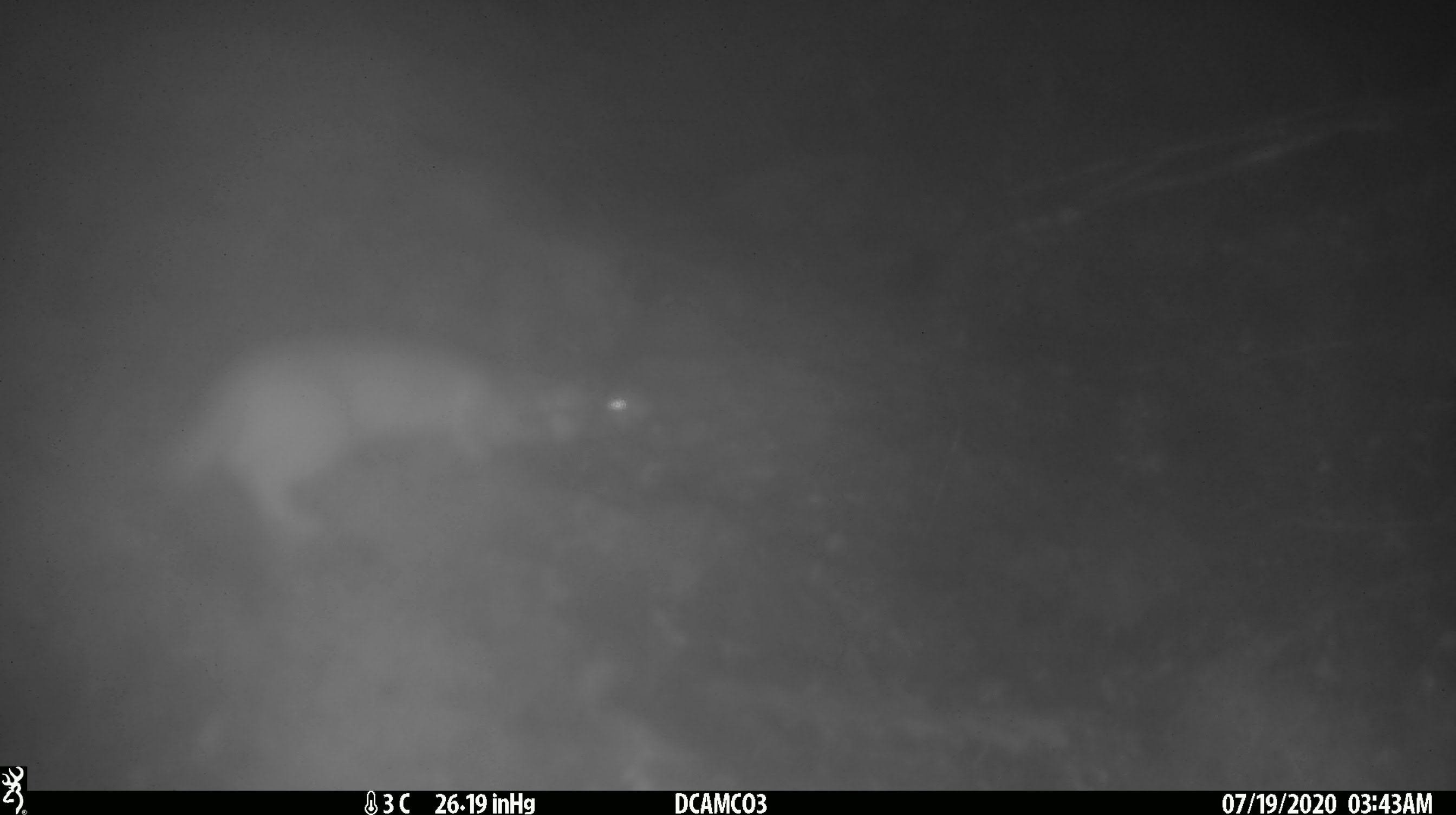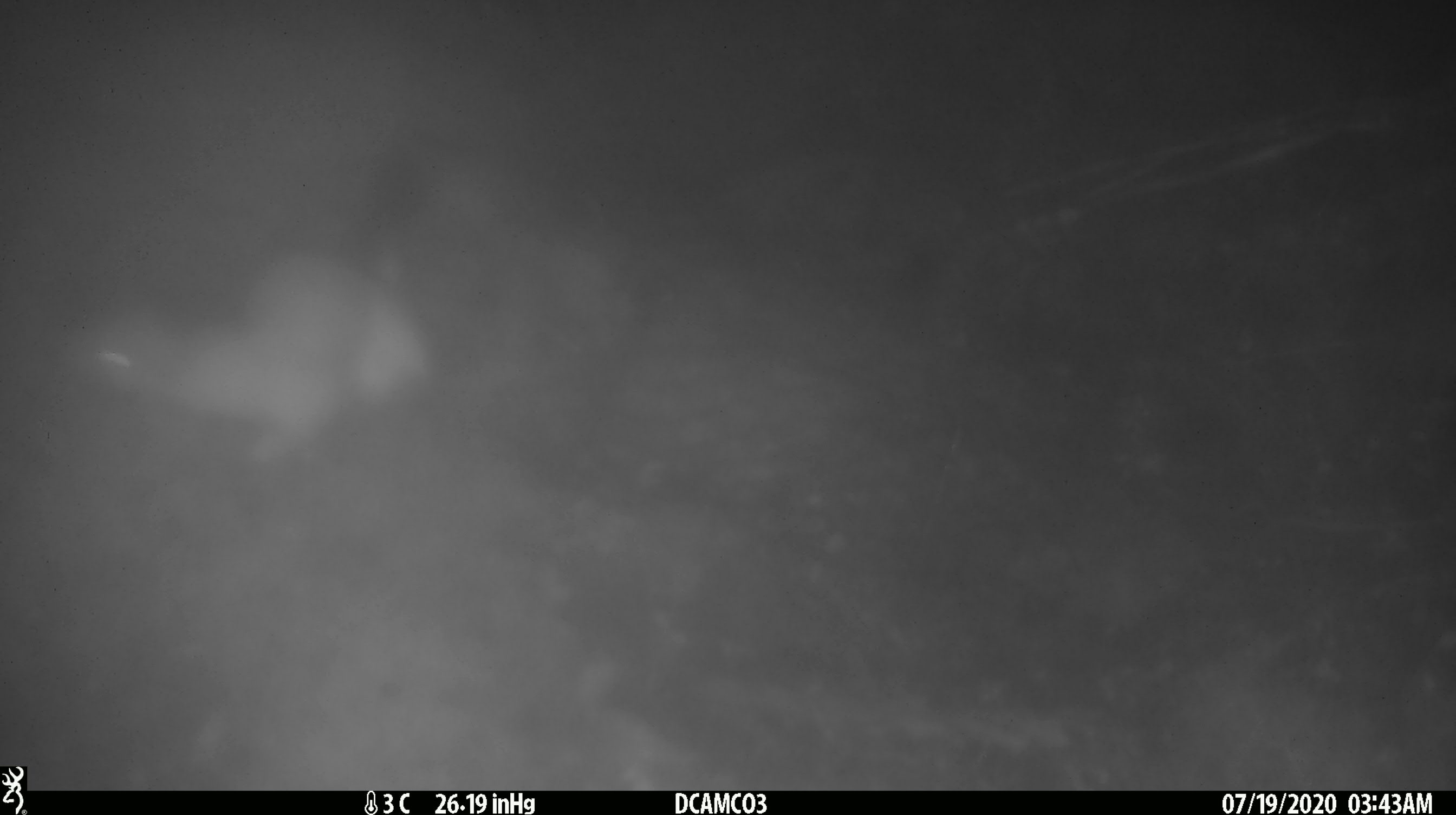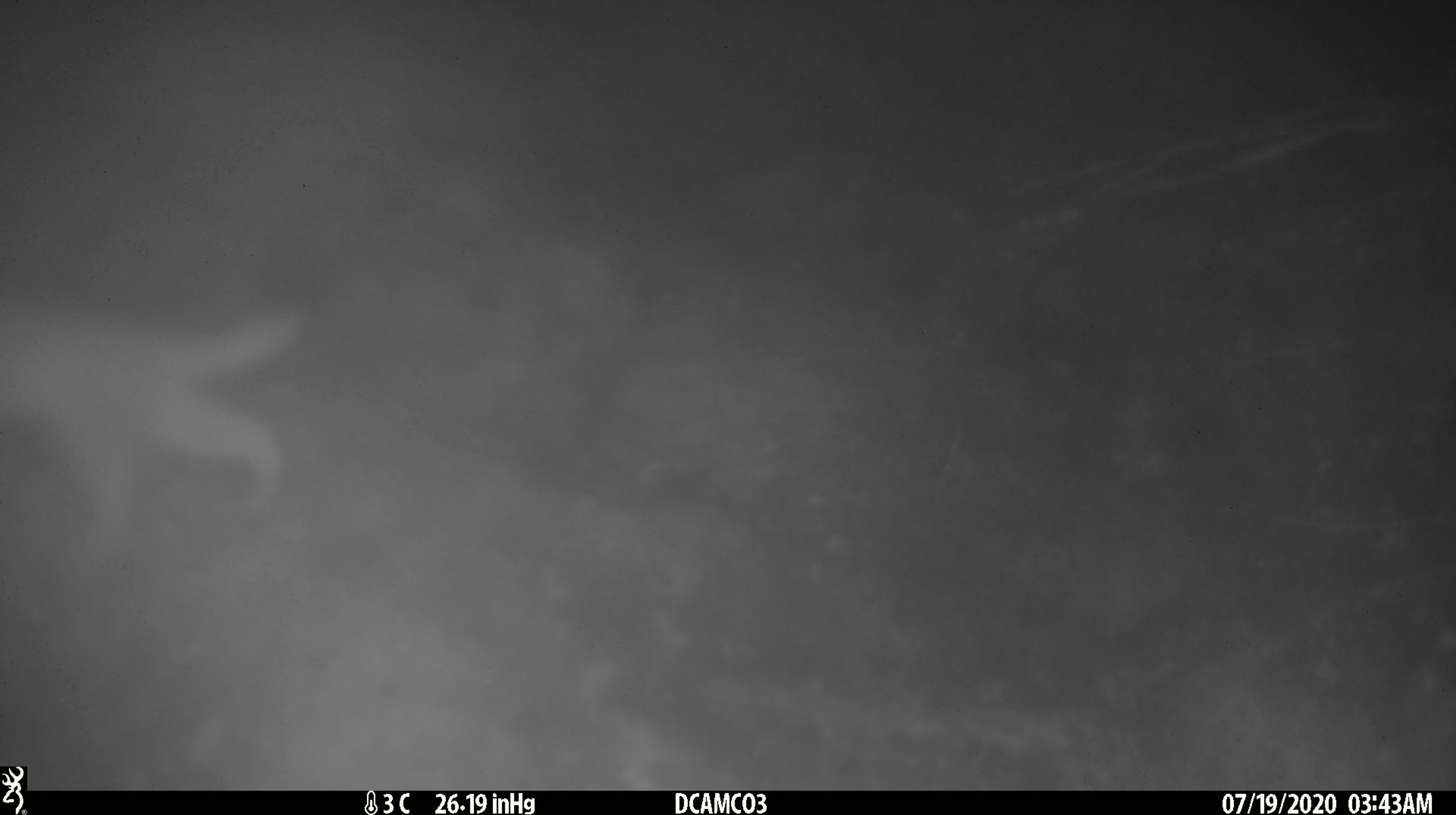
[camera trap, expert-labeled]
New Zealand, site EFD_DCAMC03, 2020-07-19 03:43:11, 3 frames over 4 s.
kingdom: Animalia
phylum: Chordata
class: Mammalia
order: Carnivora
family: Mustelidae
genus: Mustela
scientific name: Mustela erminea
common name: stoat